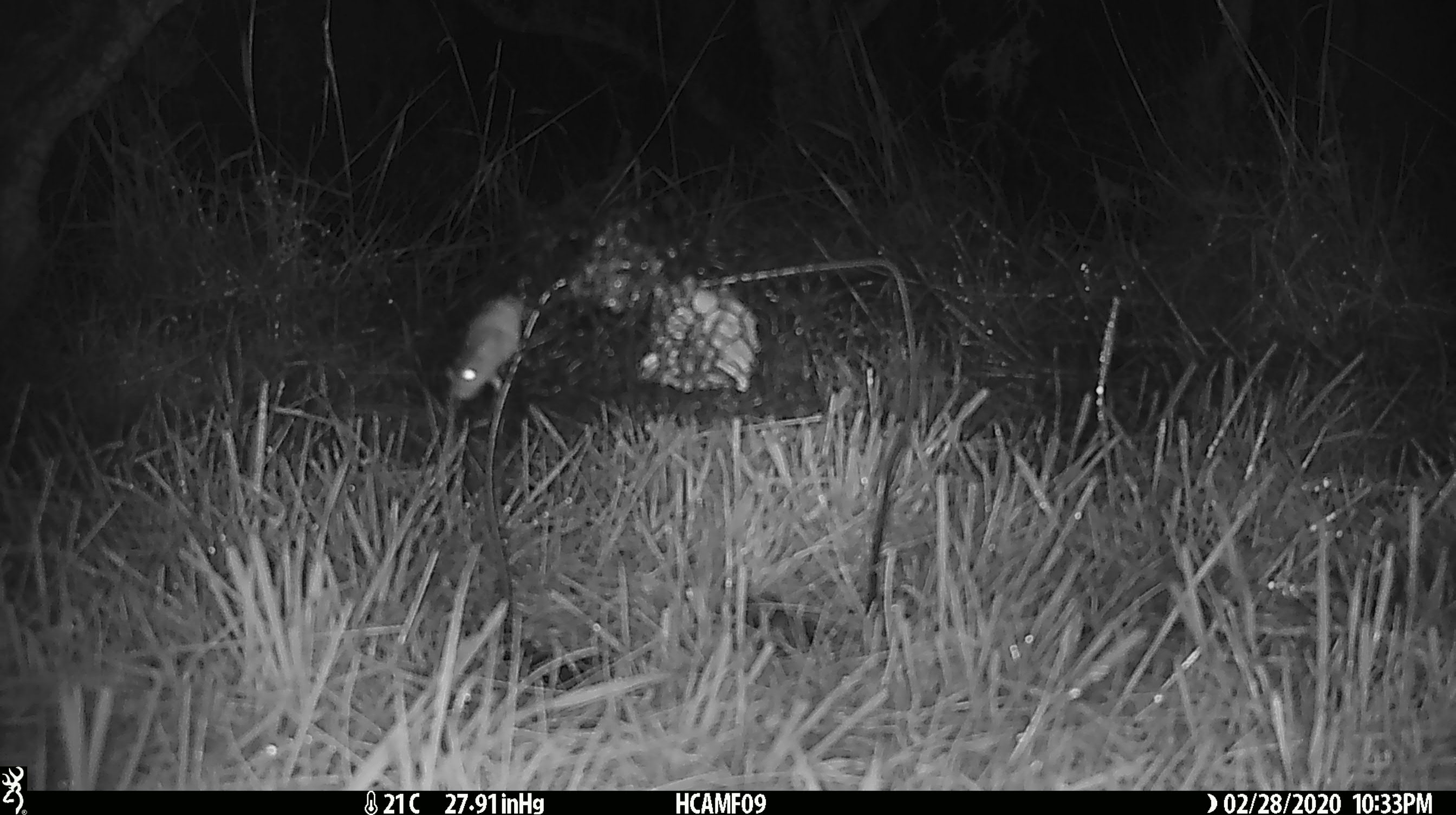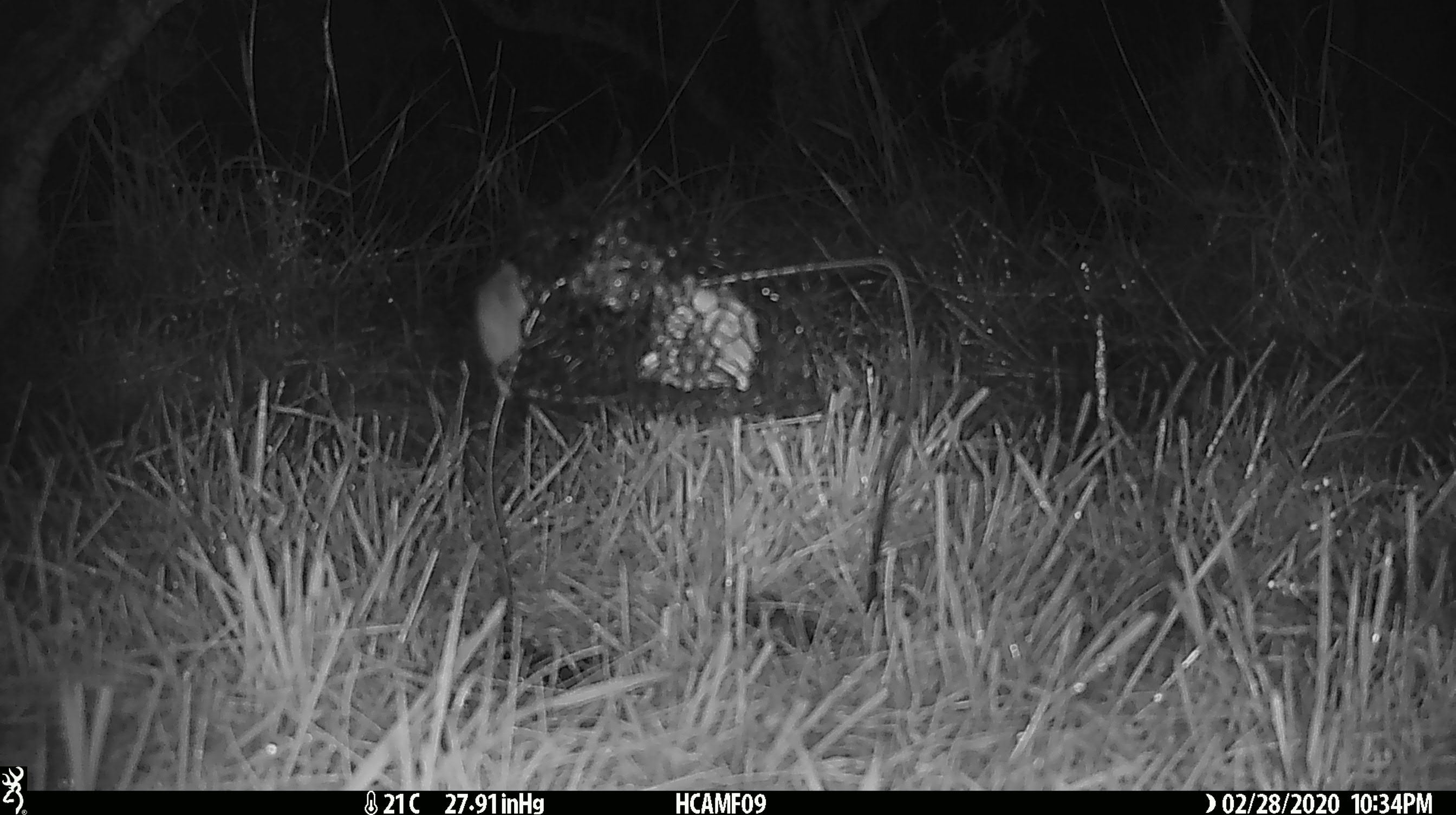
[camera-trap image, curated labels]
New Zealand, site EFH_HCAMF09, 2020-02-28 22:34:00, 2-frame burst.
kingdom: Animalia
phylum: Chordata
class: Mammalia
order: Rodentia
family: Muridae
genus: Mus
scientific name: Mus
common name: mouse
Mouse (Mus).